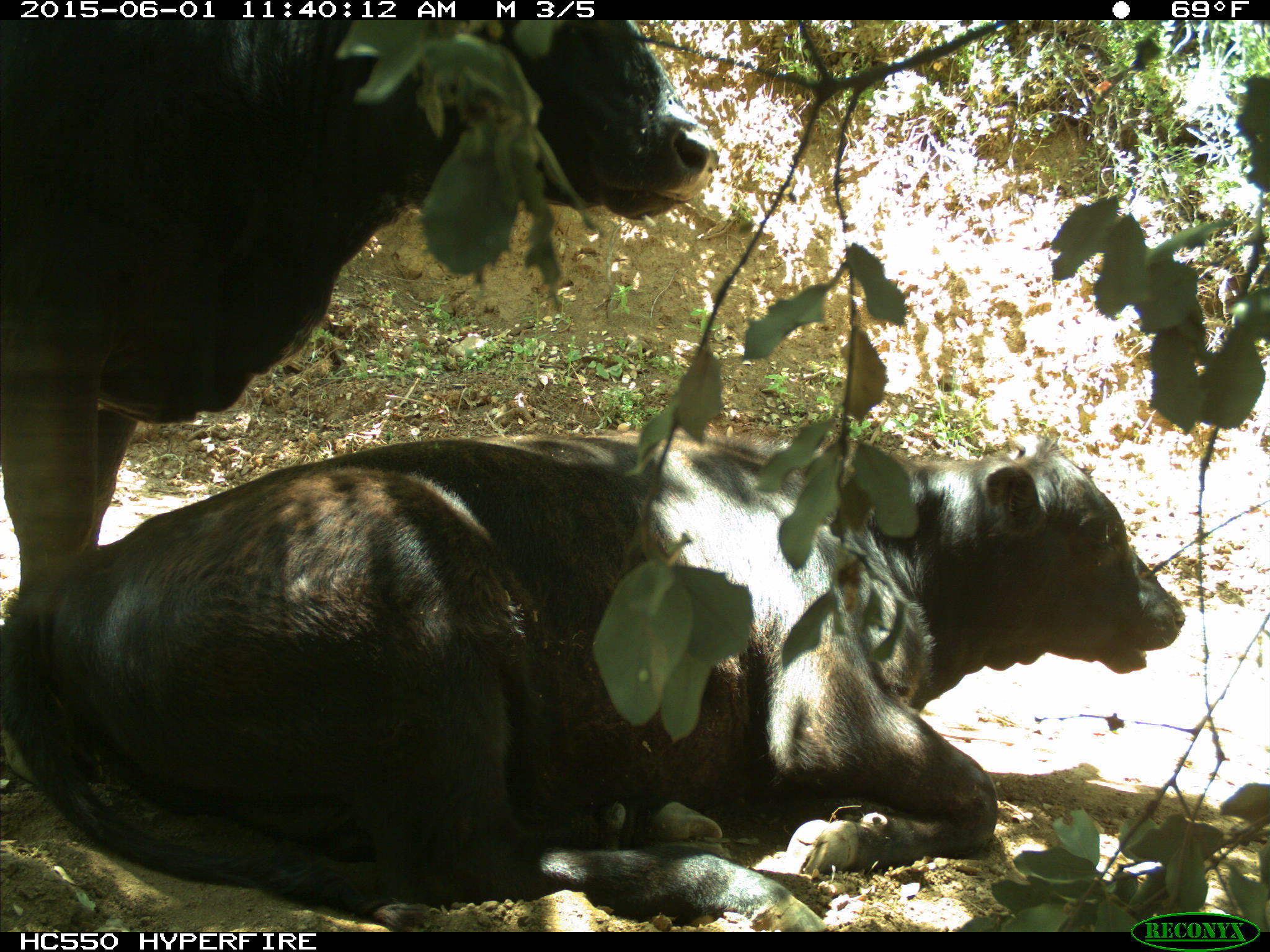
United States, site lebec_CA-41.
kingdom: Animalia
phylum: Chordata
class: Mammalia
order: Artiodactyla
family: Bovidae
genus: Bos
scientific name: Bos taurus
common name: domestic cow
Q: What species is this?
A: Bos taurus (domestic cow).